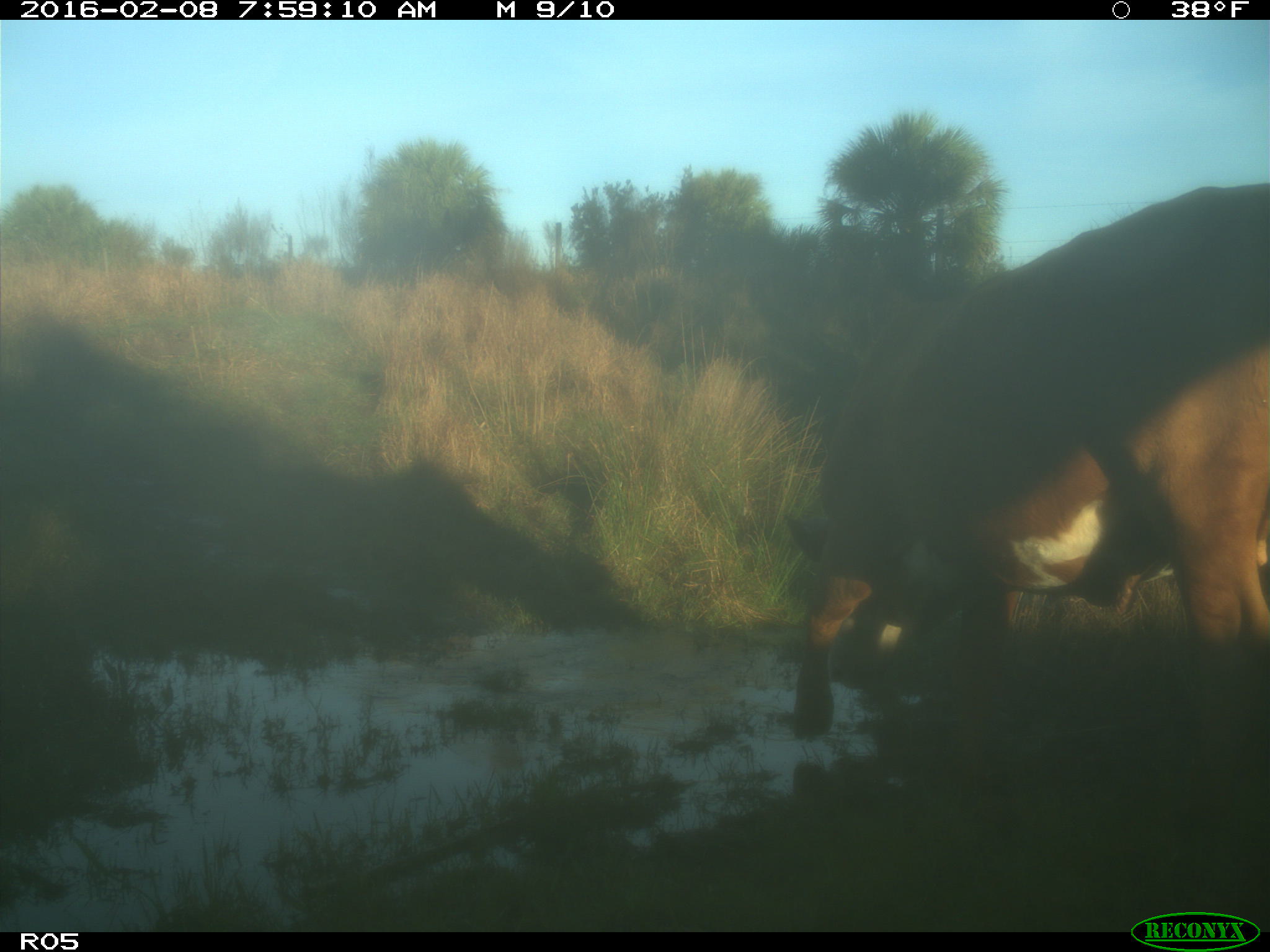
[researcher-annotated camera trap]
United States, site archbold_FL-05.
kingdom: Animalia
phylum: Chordata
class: Mammalia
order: Artiodactyla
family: Bovidae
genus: Bos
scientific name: Bos taurus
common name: domestic cow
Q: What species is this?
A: Bos taurus (domestic cow).